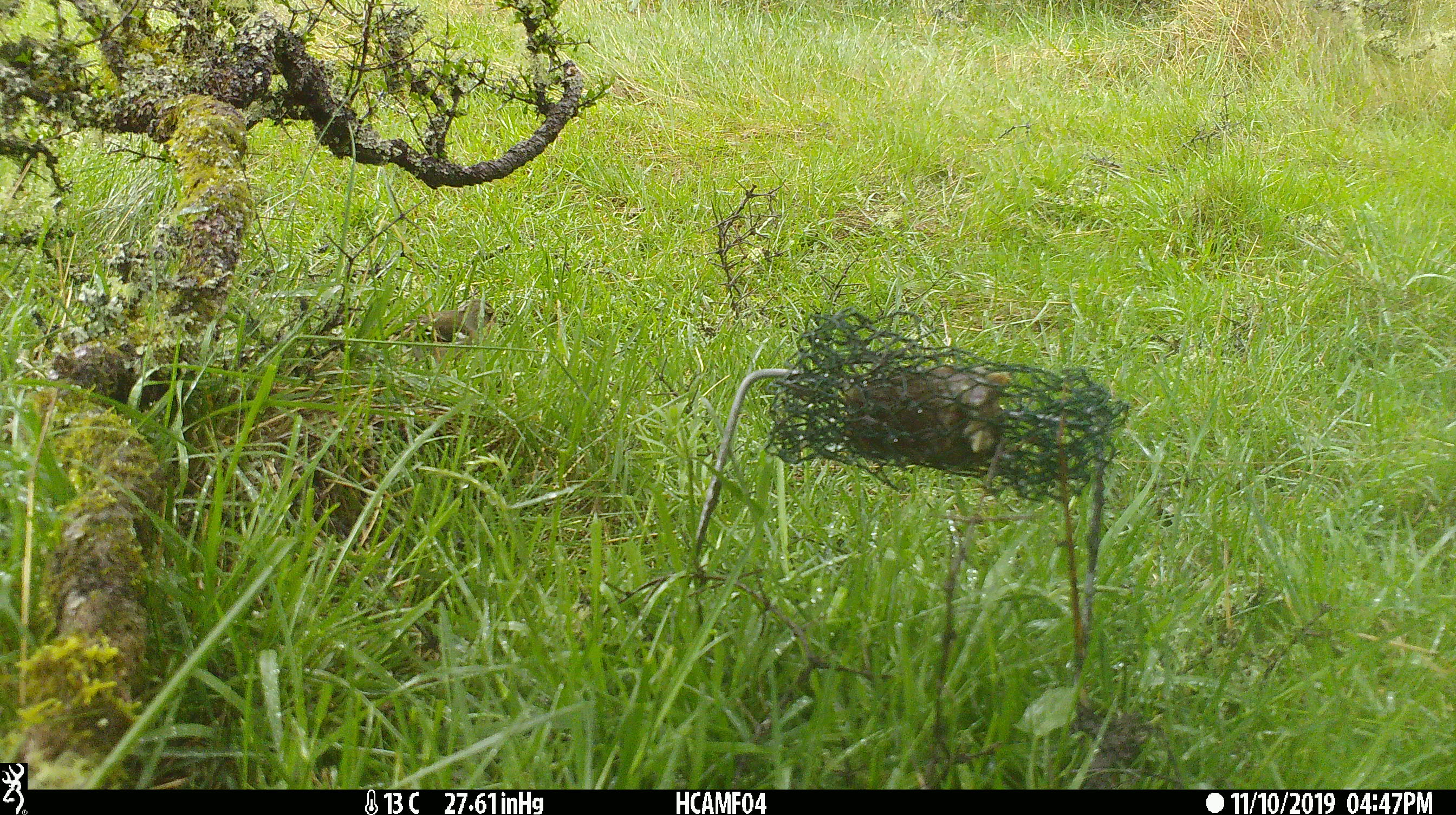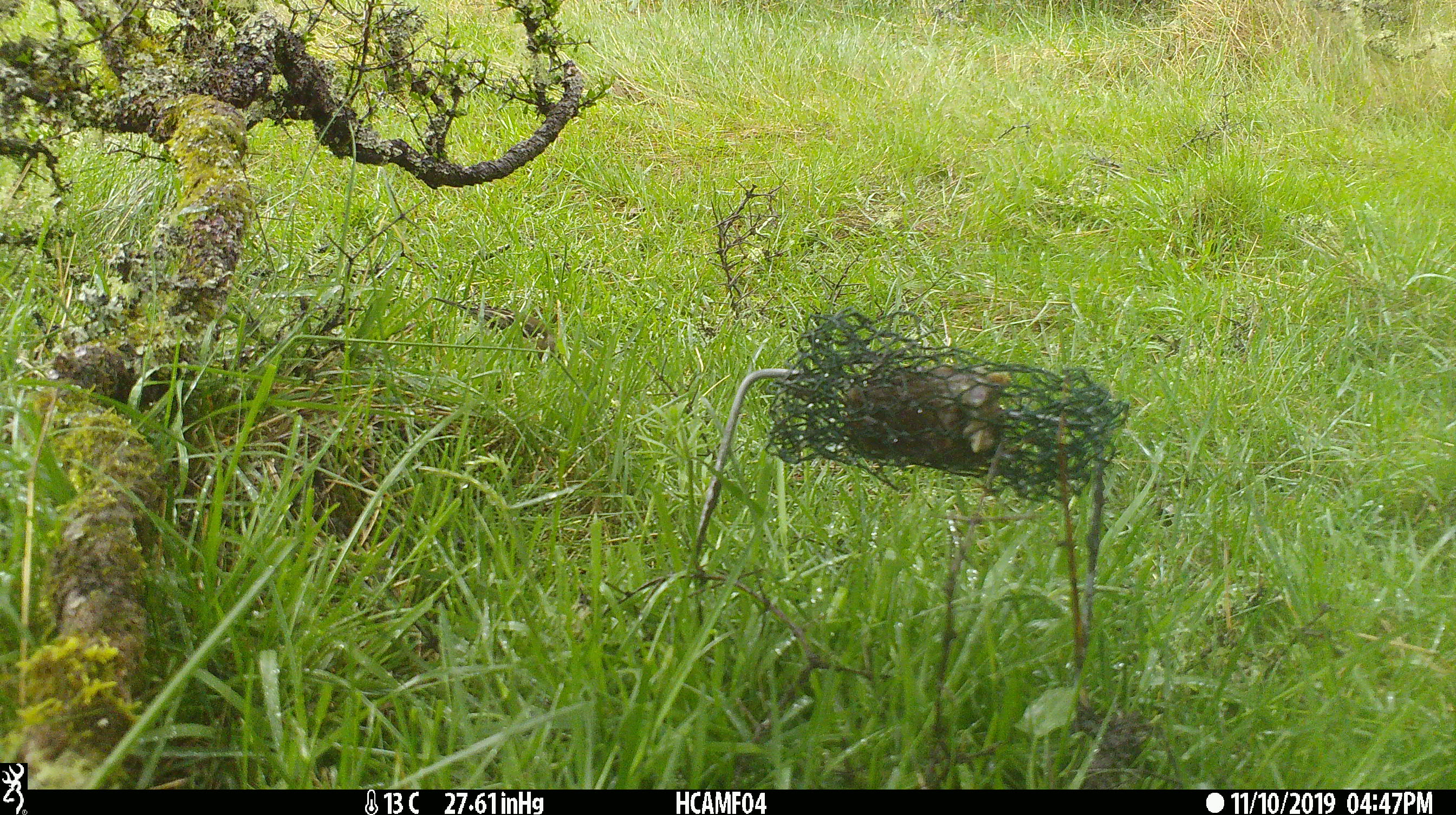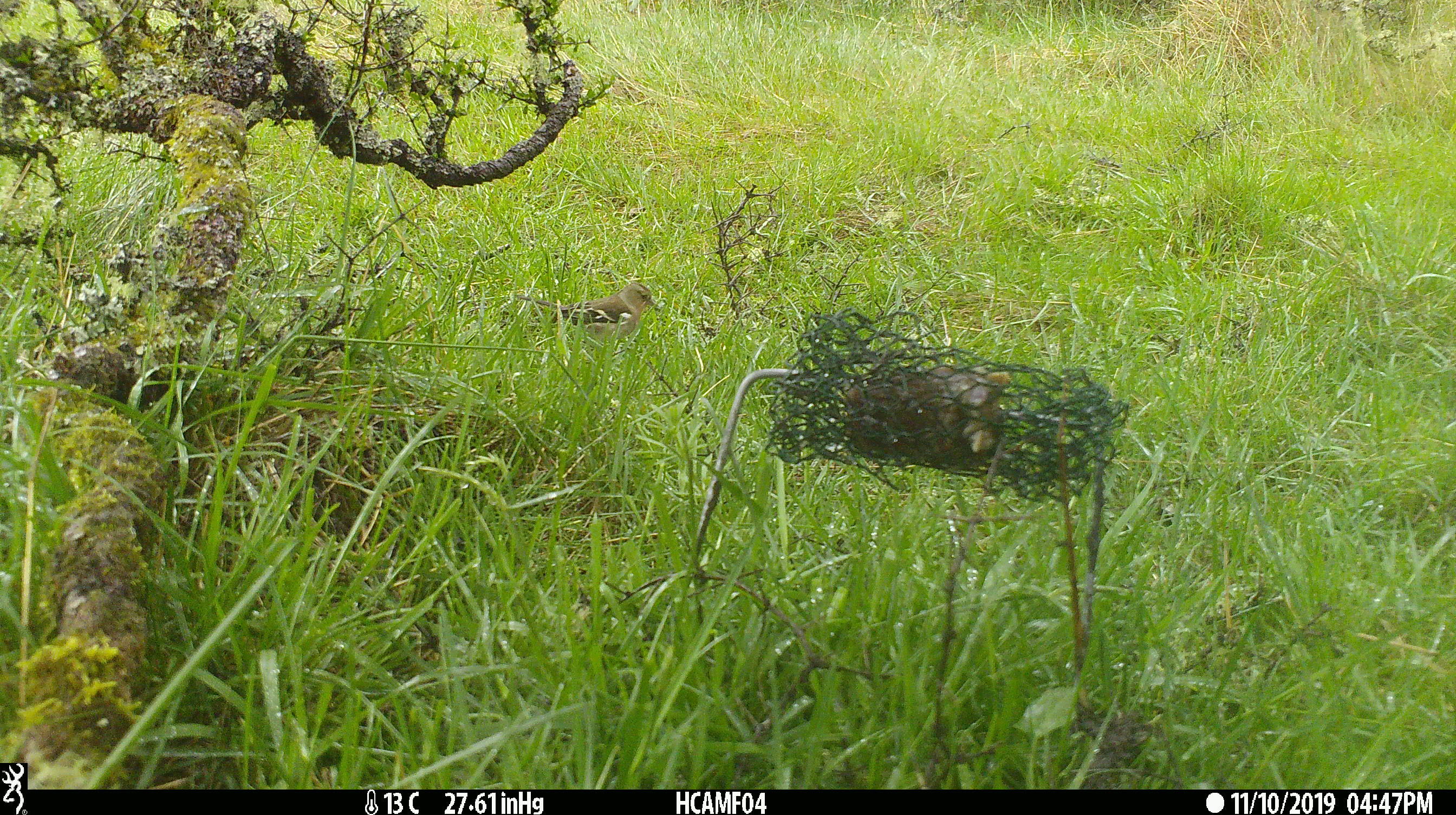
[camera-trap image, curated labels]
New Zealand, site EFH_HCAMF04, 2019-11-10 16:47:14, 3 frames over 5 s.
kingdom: Animalia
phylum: Chordata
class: Aves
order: Passeriformes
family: Fringillidae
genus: Fringilla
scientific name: Fringilla coelebs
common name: common chaffinch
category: chaffinch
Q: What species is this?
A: Chaffinch (common chaffinch) (Fringilla coelebs).